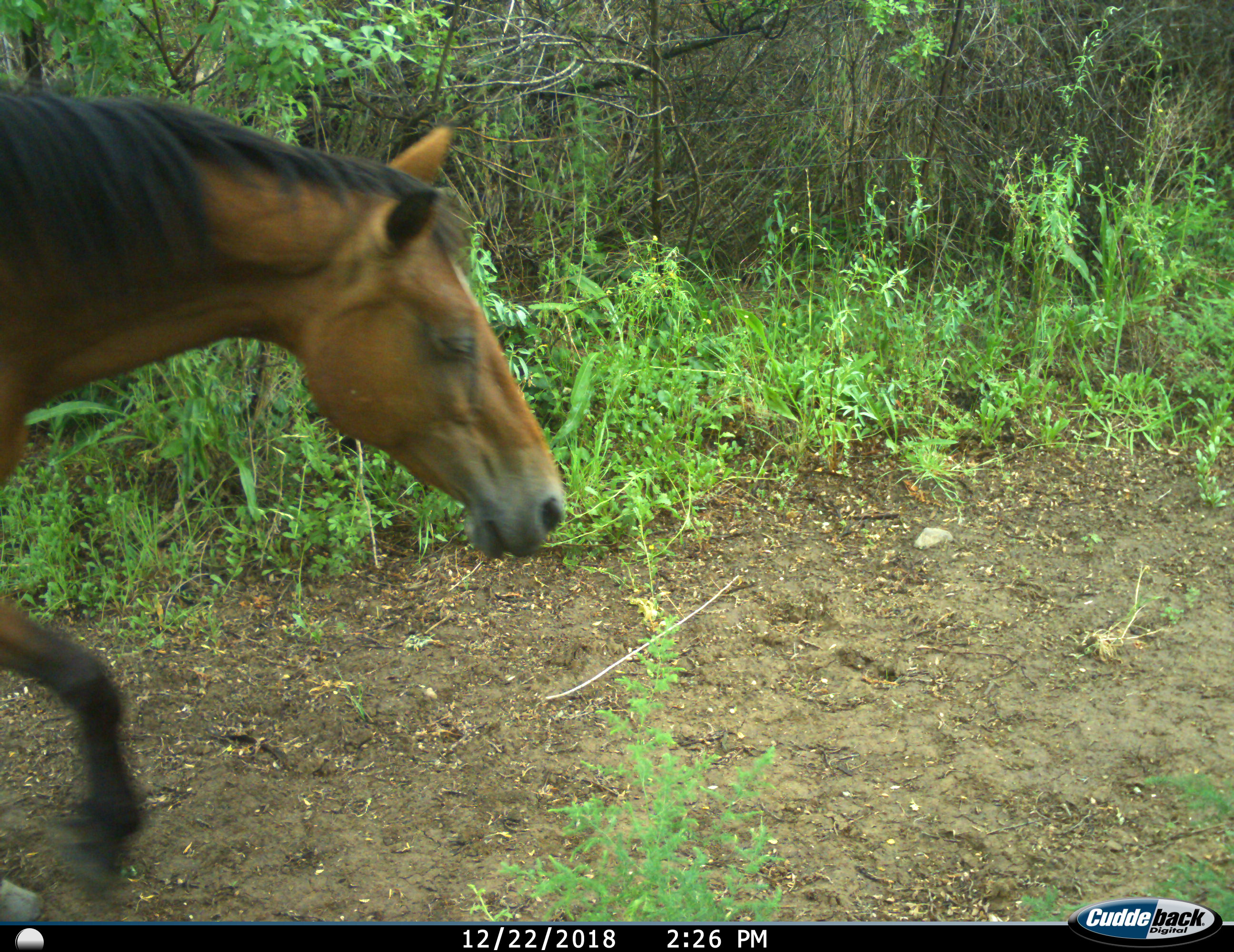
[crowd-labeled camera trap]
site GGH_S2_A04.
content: unidentified animal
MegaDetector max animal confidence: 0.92